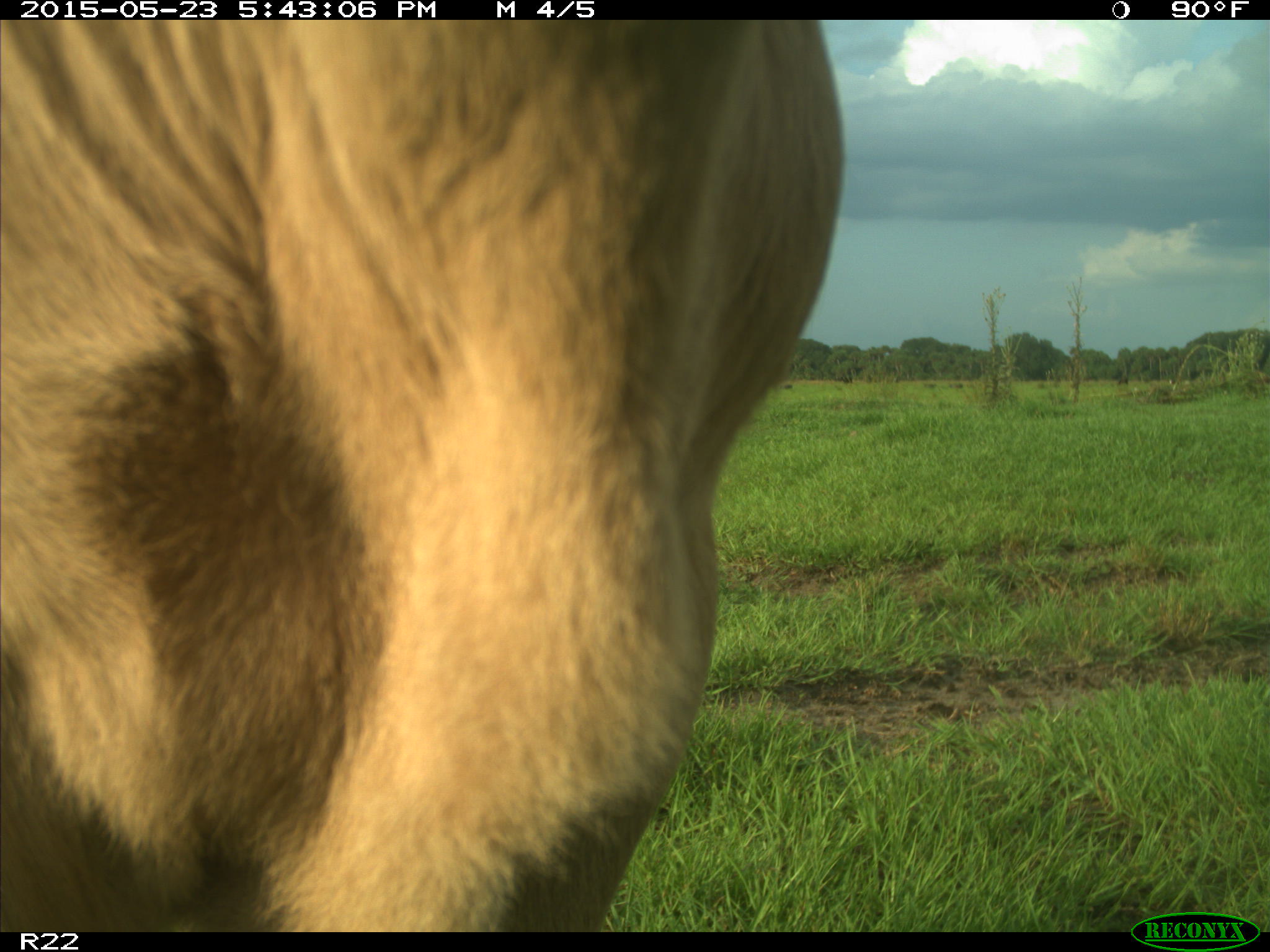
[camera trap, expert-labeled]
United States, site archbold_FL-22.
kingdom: Animalia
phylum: Chordata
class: Mammalia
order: Artiodactyla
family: Bovidae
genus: Bos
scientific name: Bos taurus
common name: domestic cow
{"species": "Bos taurus (domestic cow)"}